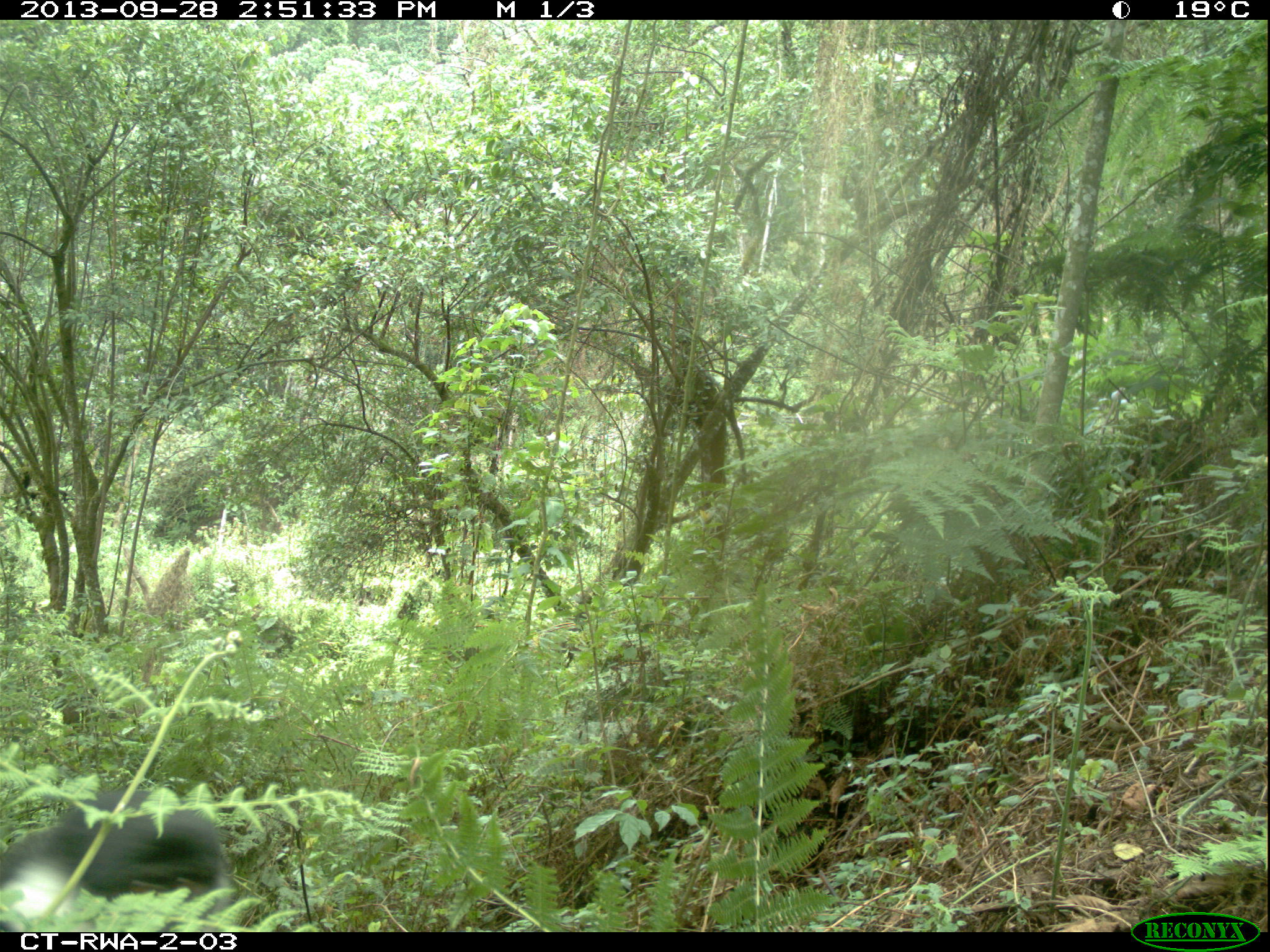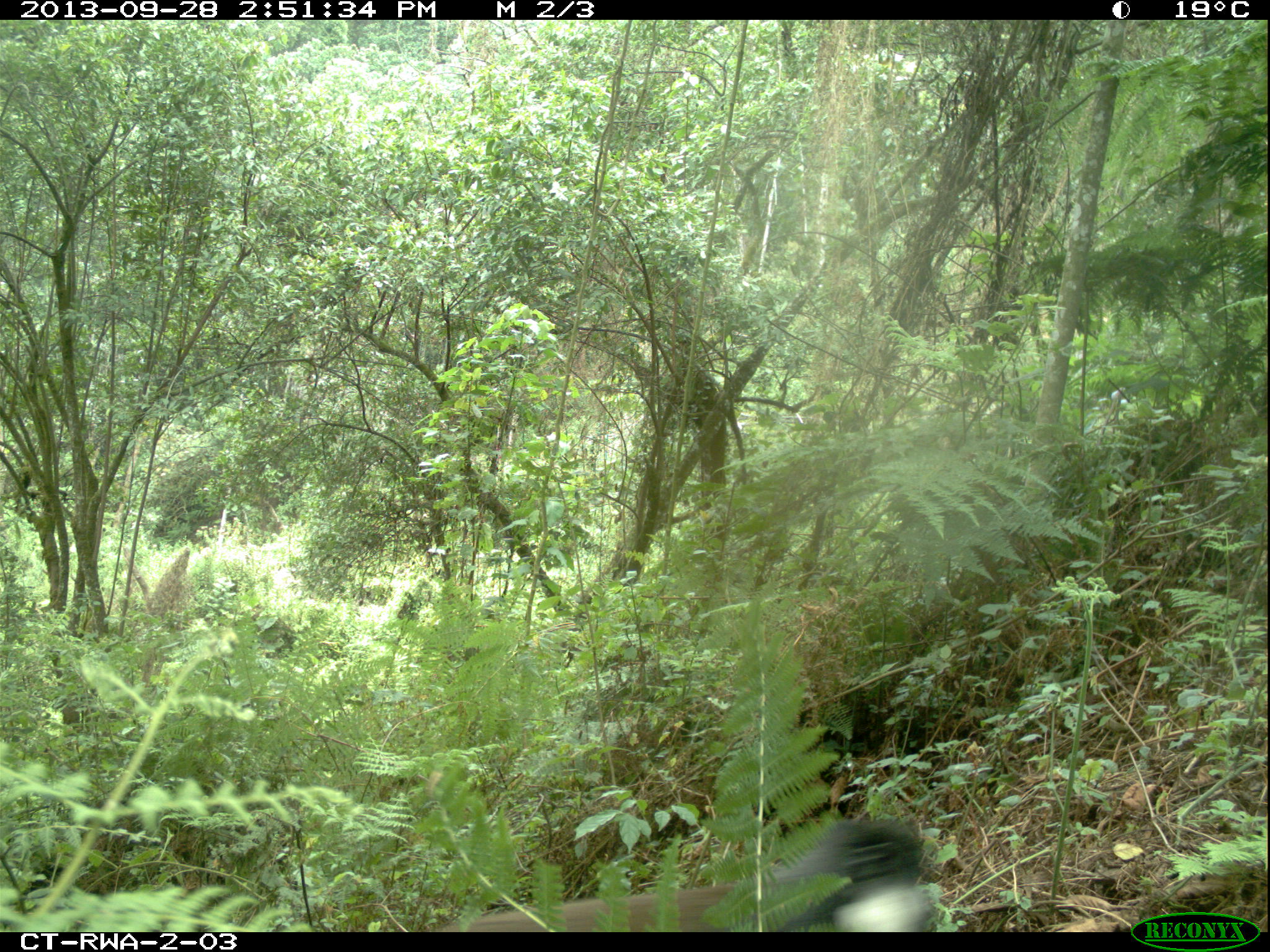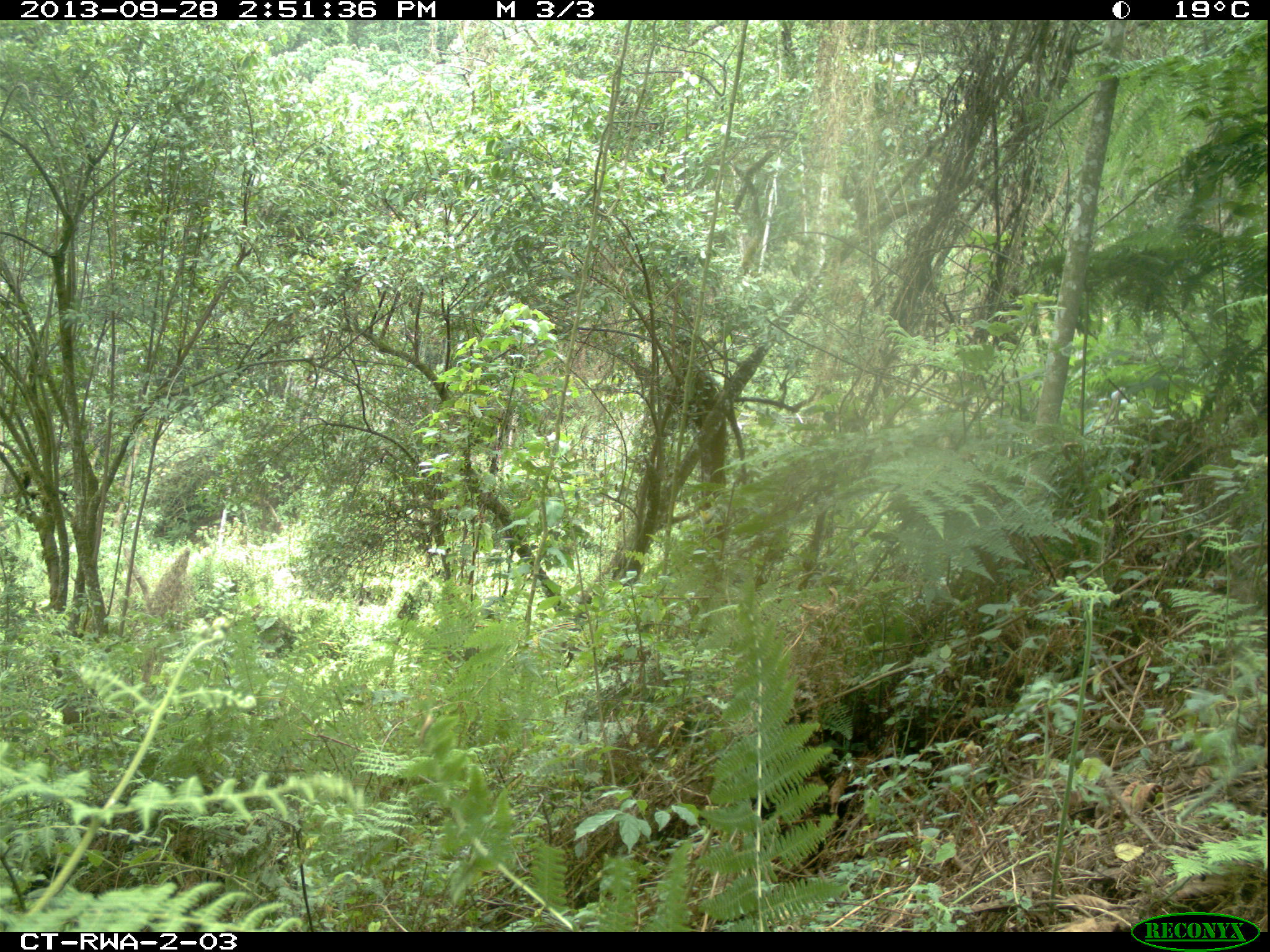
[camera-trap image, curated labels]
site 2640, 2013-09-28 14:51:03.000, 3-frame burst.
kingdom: Animalia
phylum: Chordata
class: Mammalia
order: Primates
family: Cercopithecidae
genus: Allochrocebus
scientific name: Allochrocebus lhoesti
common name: l'hoest's monkey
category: cercopithecus lhoesti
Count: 1.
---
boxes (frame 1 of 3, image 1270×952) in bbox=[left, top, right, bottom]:
cercopithecus lhoesti: bbox=[0, 779, 237, 930]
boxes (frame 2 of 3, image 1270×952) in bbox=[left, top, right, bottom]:
cercopithecus lhoesti: bbox=[447, 809, 934, 930]